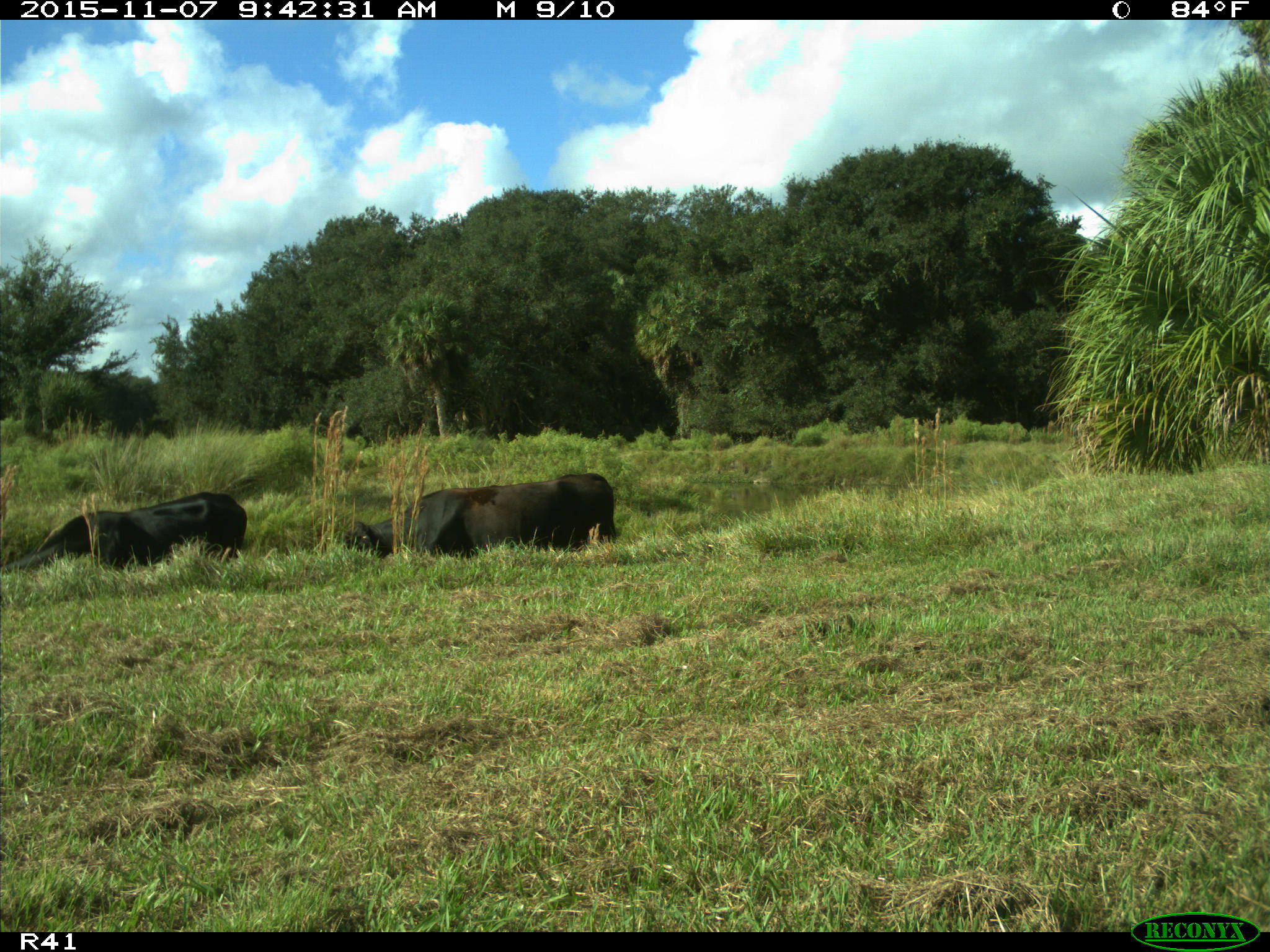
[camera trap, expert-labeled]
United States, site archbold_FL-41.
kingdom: Animalia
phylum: Chordata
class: Mammalia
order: Artiodactyla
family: Bovidae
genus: Bos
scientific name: Bos taurus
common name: domestic cow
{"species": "Bos taurus (domestic cow)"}